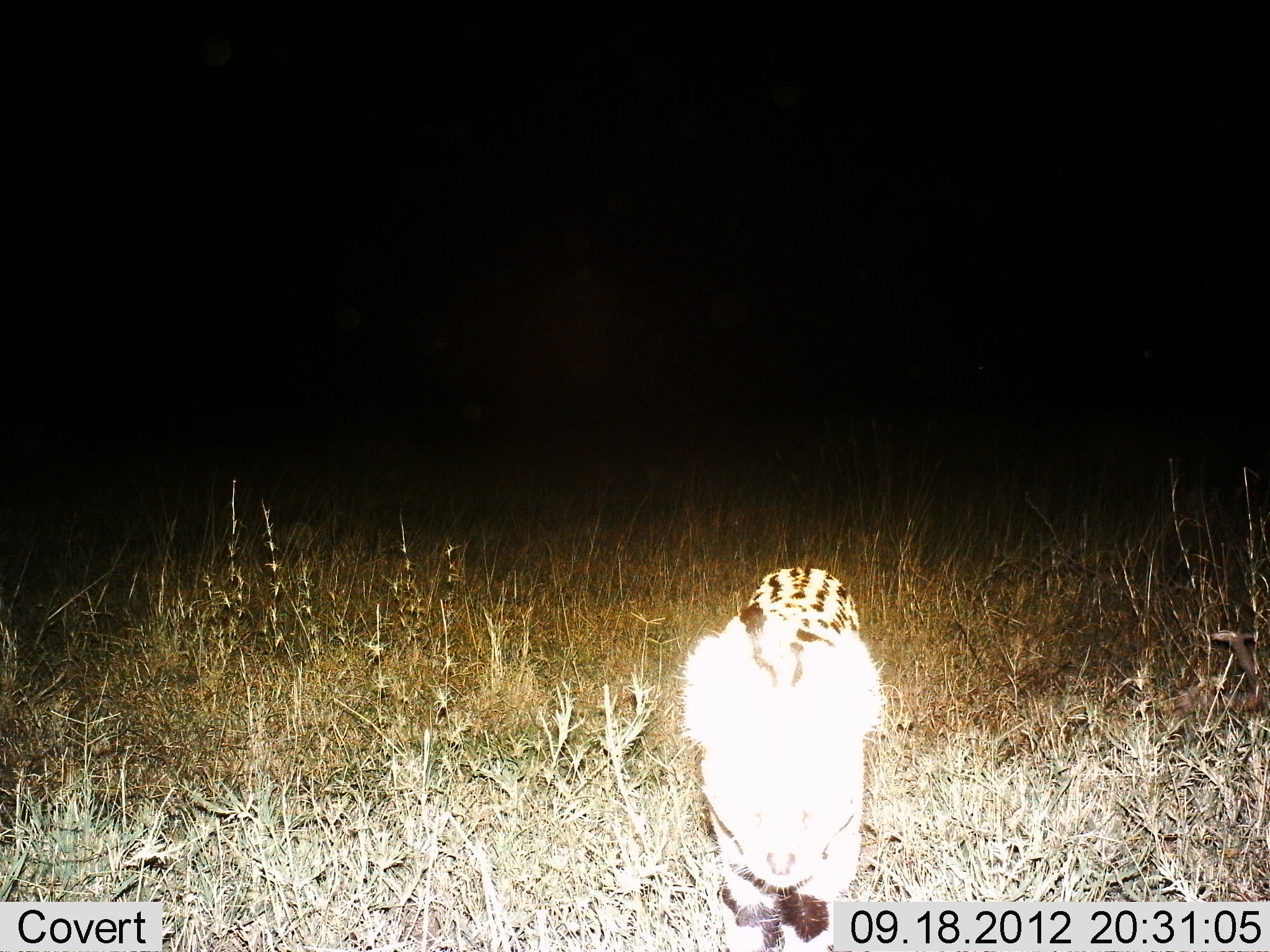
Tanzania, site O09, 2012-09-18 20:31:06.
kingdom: Animalia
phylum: Chordata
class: Mammalia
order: Carnivora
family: Felidae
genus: Leptailurus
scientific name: Leptailurus serval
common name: serval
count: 1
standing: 50%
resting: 0%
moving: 50%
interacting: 0%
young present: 0%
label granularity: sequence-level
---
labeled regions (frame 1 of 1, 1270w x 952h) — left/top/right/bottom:
animal: 679/567/884/950